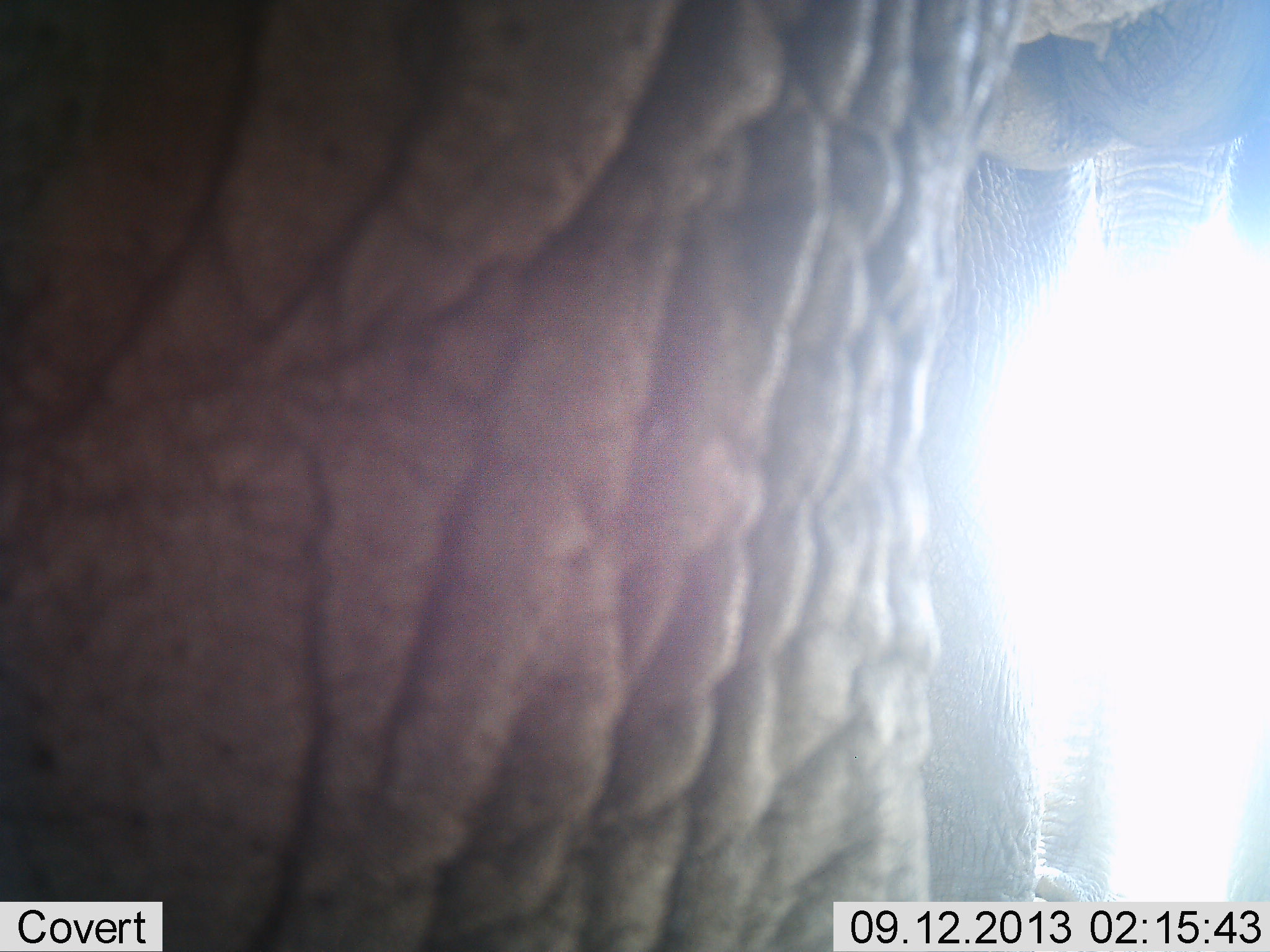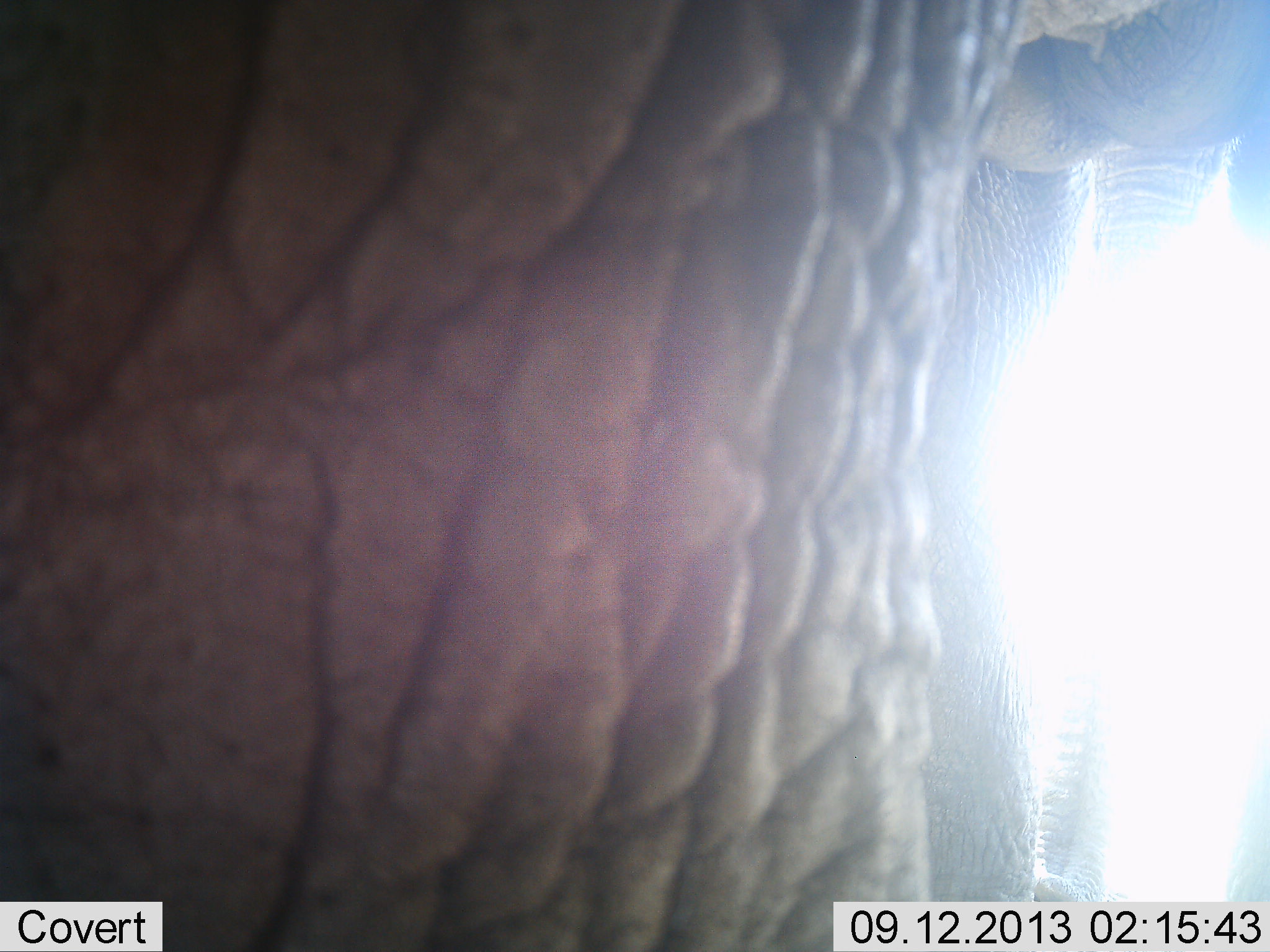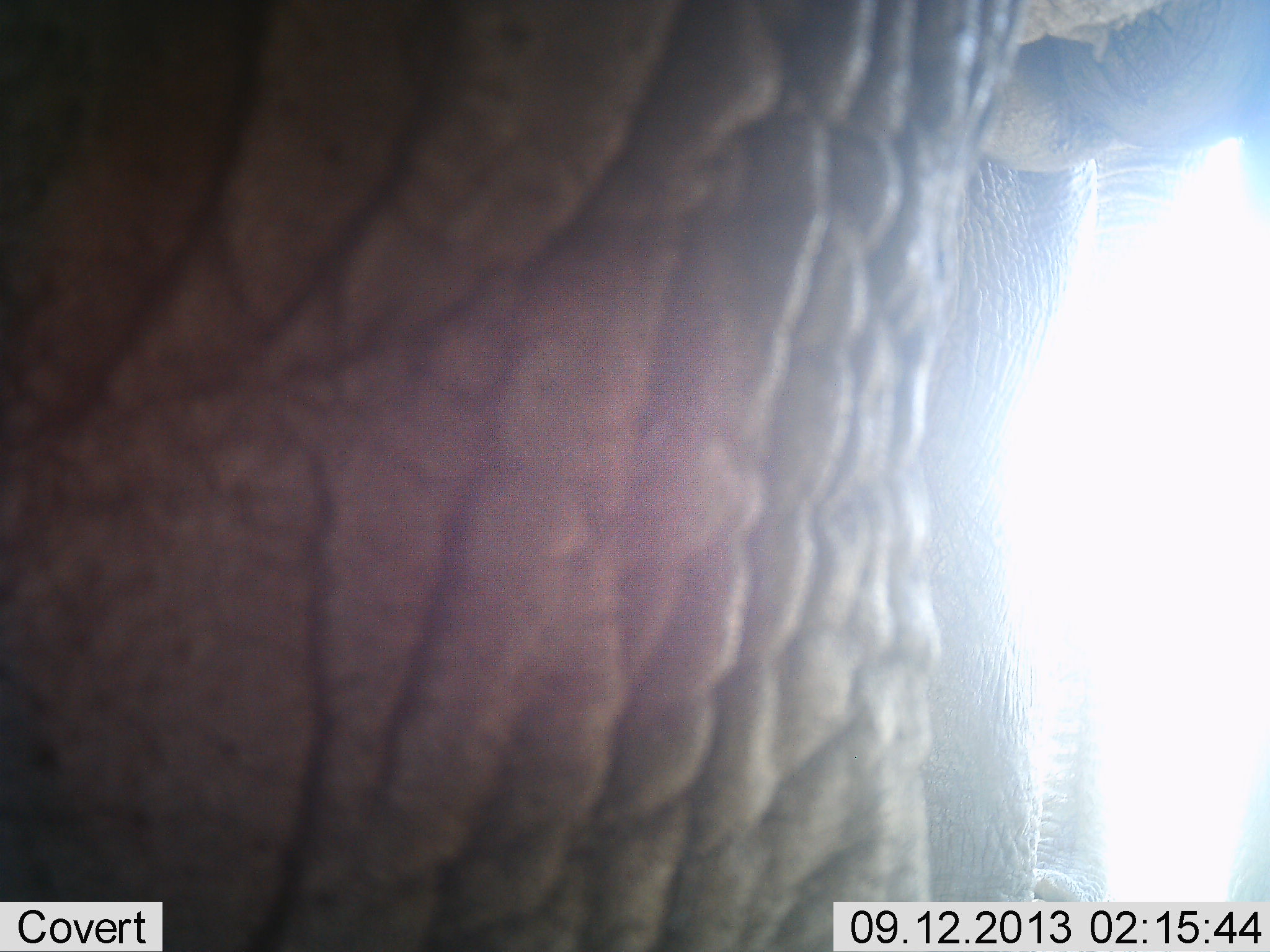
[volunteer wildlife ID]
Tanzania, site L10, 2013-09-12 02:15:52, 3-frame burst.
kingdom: Animalia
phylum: Chordata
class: Mammalia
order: Proboscidea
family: Elephantidae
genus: Loxodonta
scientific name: Loxodonta africana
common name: african bush elephant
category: elephant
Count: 1.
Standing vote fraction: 100%.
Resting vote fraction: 0%.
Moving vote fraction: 0%.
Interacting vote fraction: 0%.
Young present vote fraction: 0%.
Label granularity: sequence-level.